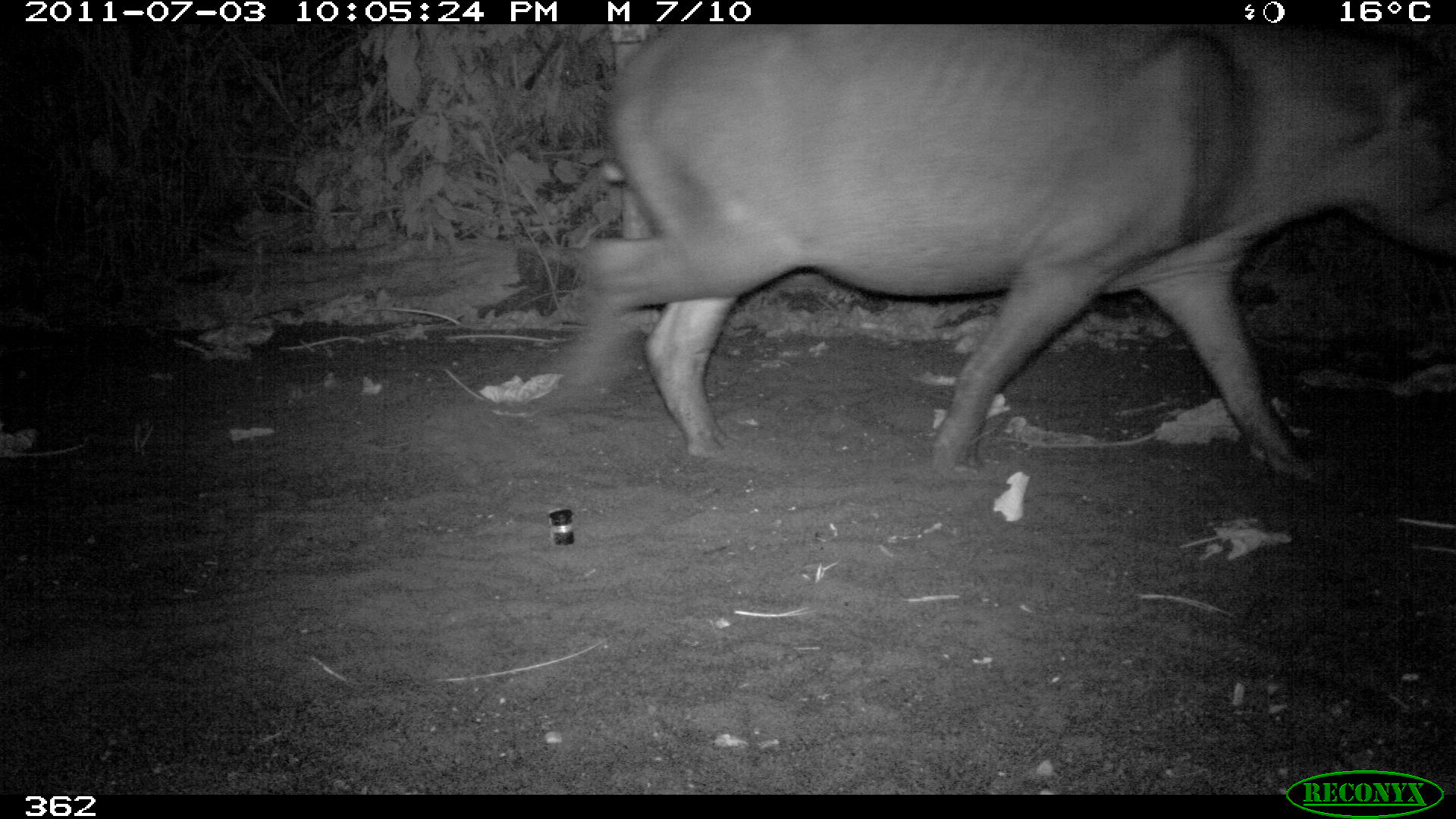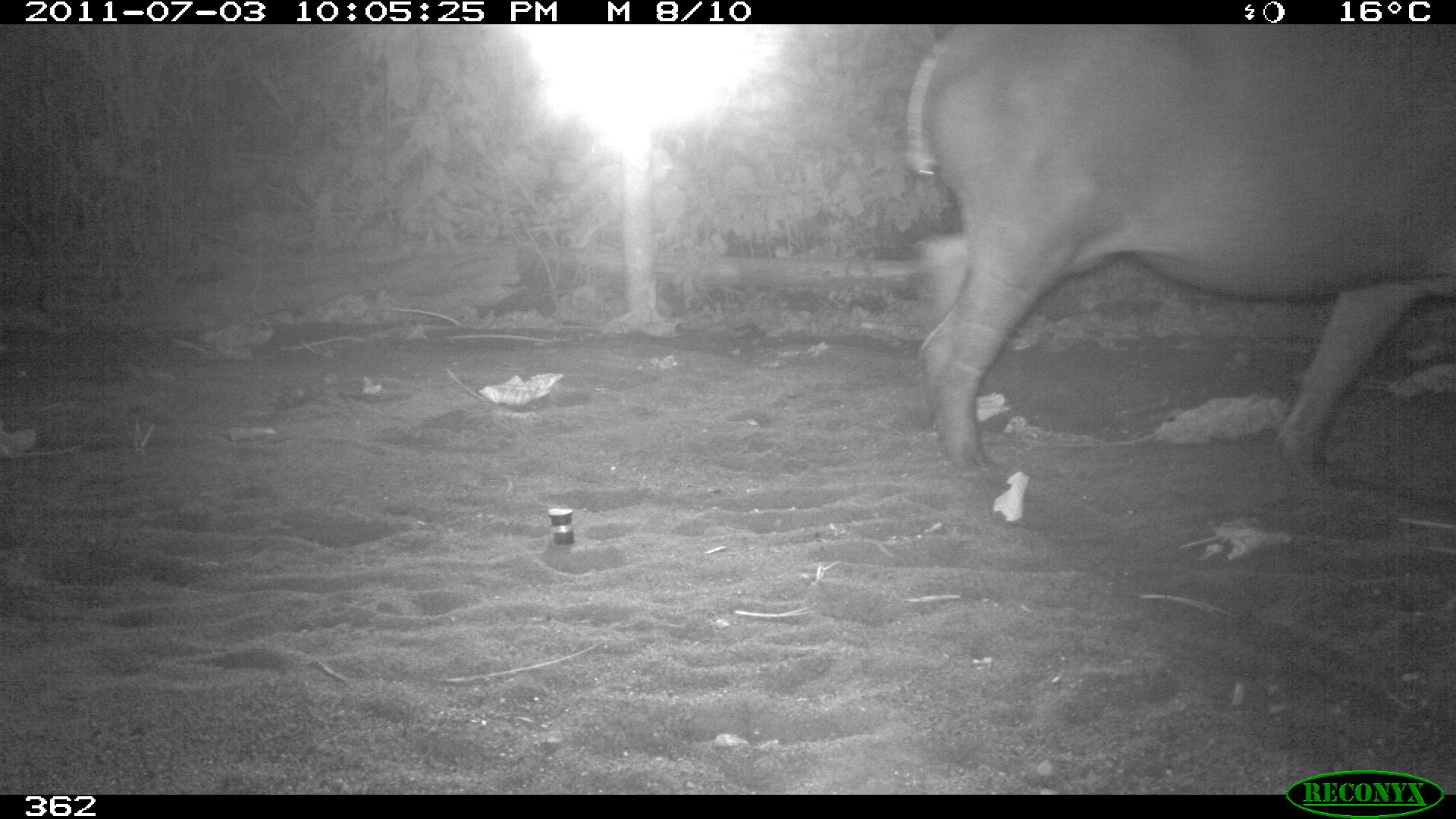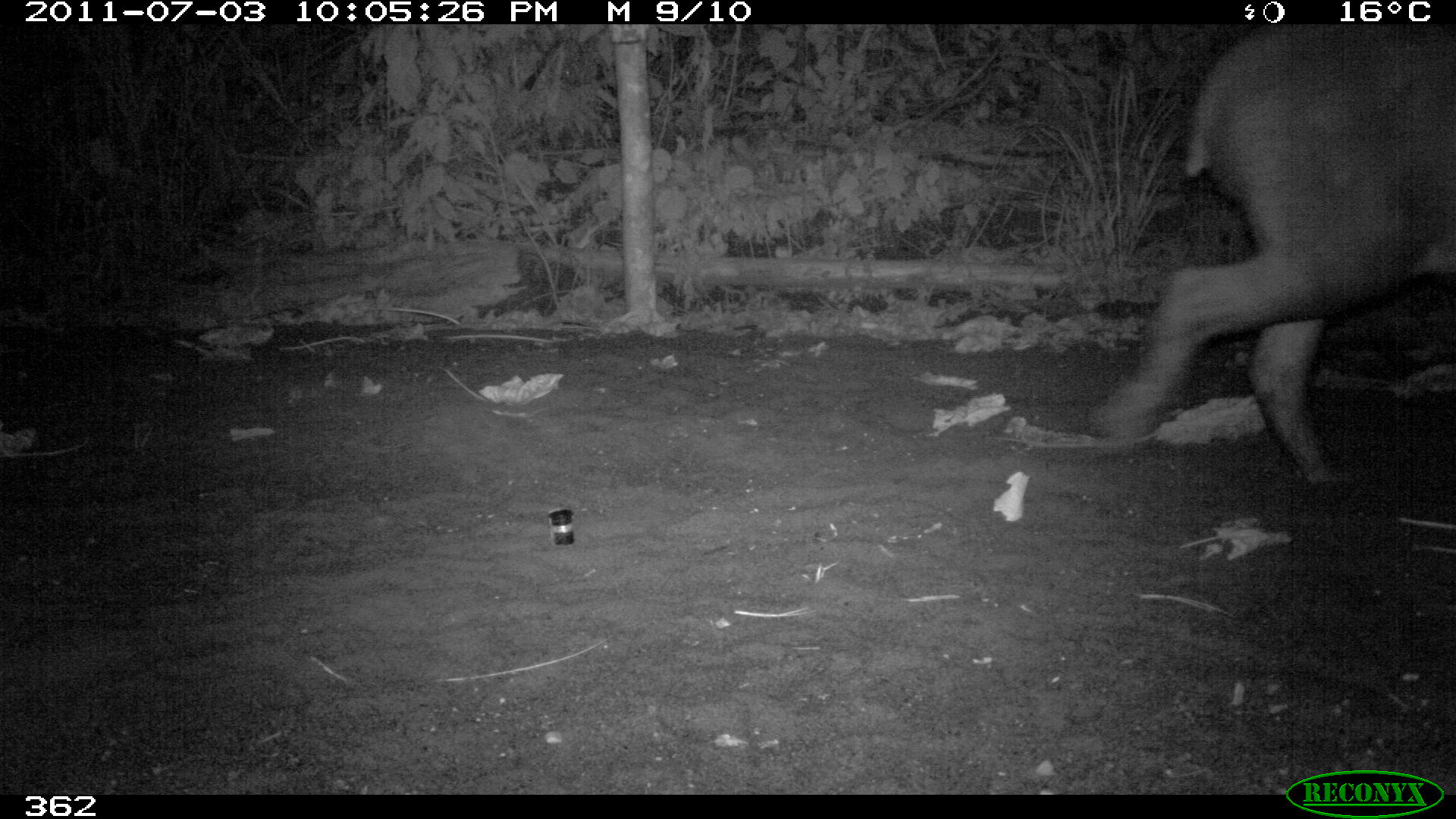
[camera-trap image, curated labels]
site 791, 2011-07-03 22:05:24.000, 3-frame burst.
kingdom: Animalia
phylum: Chordata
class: Mammalia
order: Perissodactyla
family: Tapiridae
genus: Tapirus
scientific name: Tapirus terrestris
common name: south american tapir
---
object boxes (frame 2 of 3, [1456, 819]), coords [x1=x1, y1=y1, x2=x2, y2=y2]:
tapirus terrestris: [x1=905, y1=20, x2=1456, y2=471]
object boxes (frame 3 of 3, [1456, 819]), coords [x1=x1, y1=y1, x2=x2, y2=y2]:
tapirus terrestris: [x1=1098, y1=20, x2=1456, y2=471]